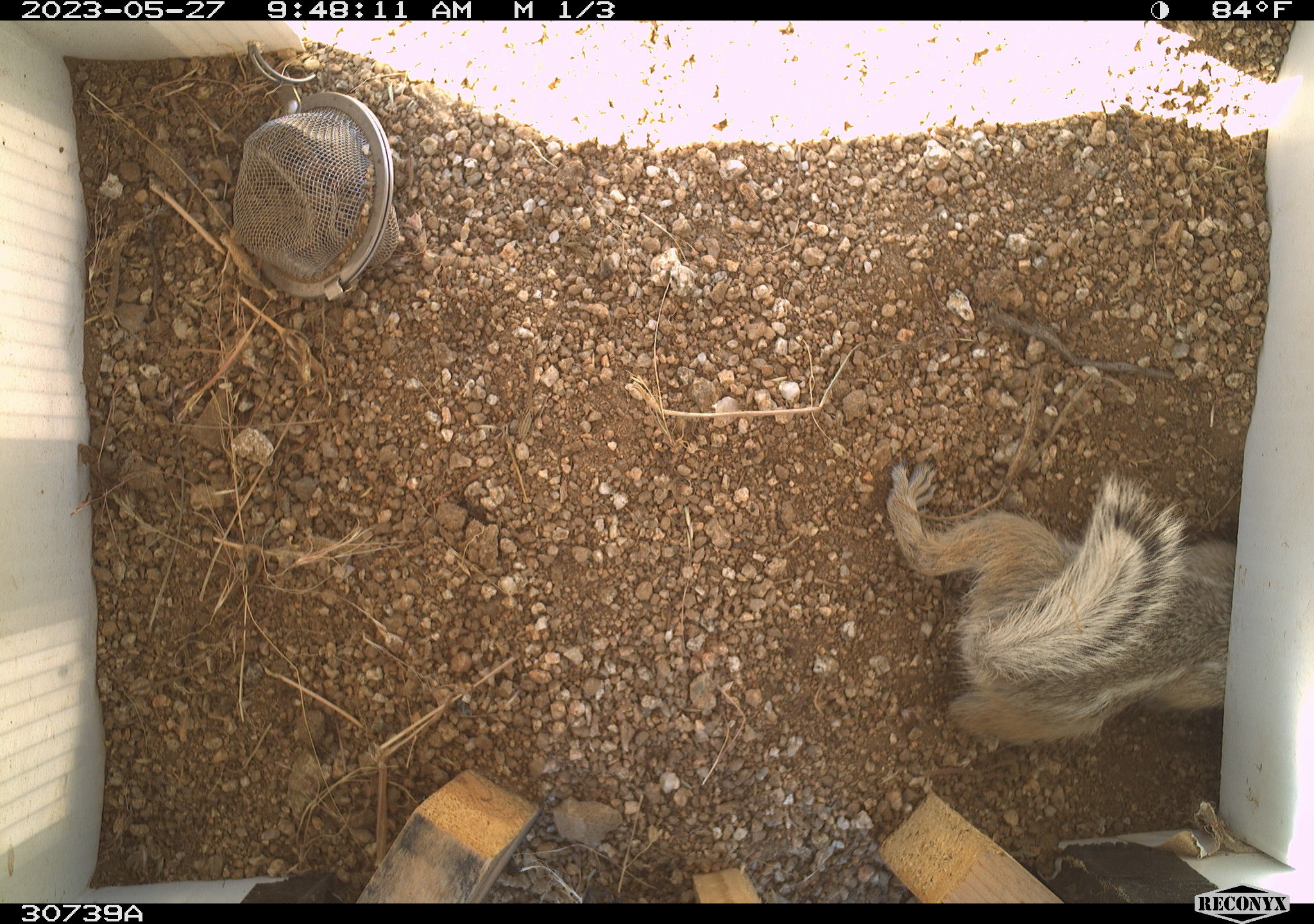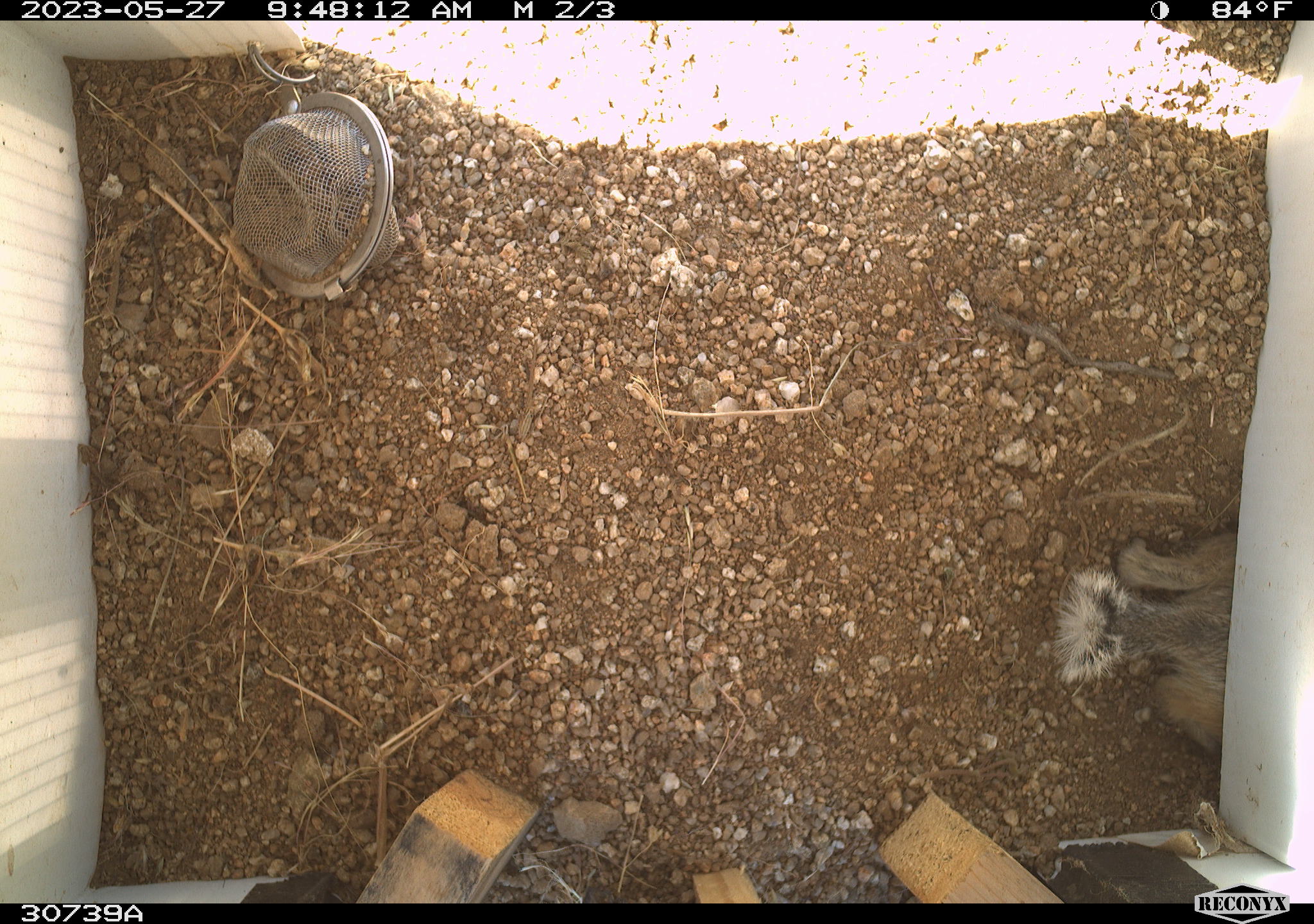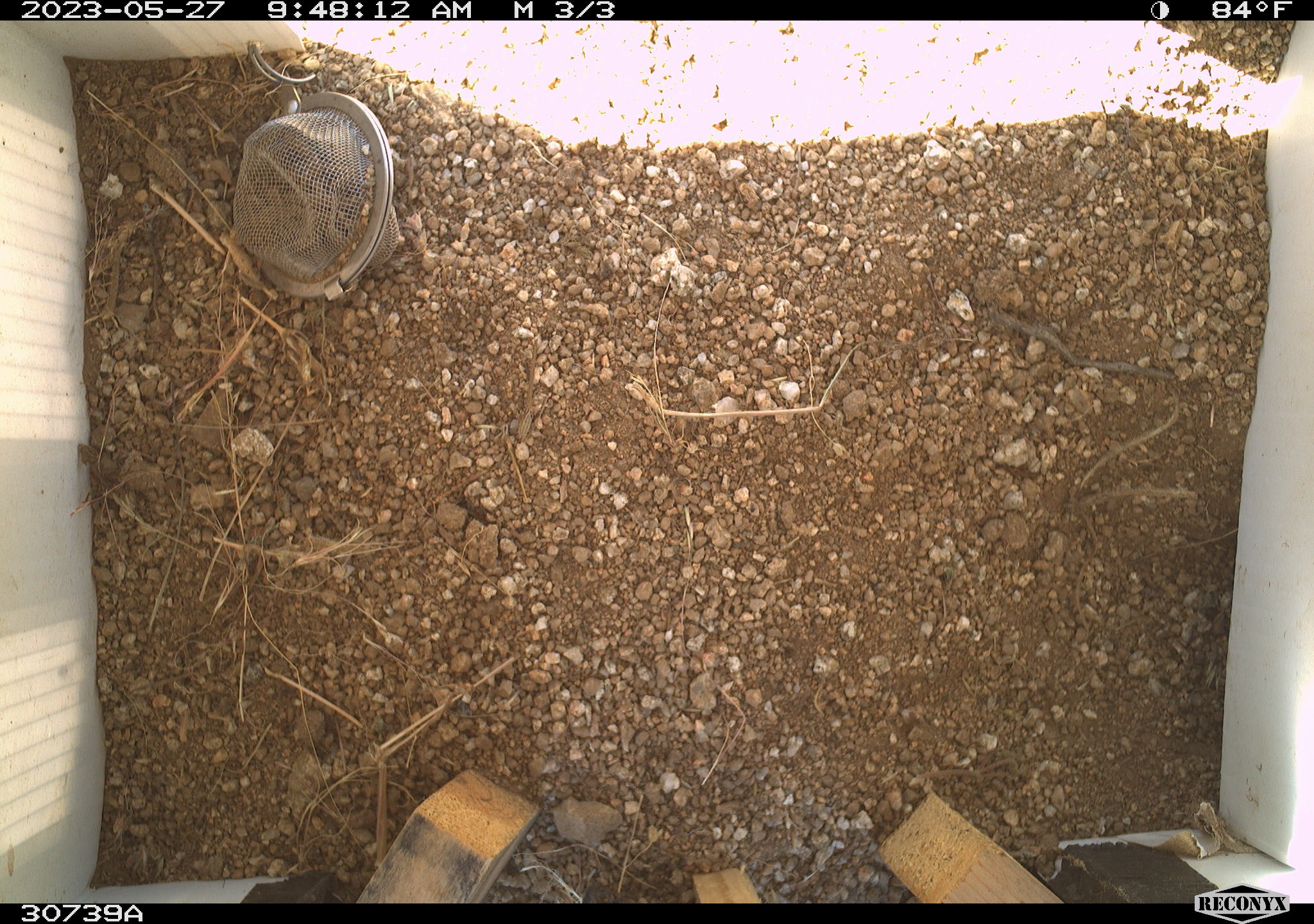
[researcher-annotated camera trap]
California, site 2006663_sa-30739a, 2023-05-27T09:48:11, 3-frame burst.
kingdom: Animalia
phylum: Chordata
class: Mammalia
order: Rodentia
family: Sciuridae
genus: Ammospermophilus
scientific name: Ammospermophilus leucurus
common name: white-tailed antelope squirrel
White-tailed antelope squirrel (Ammospermophilus leucurus).